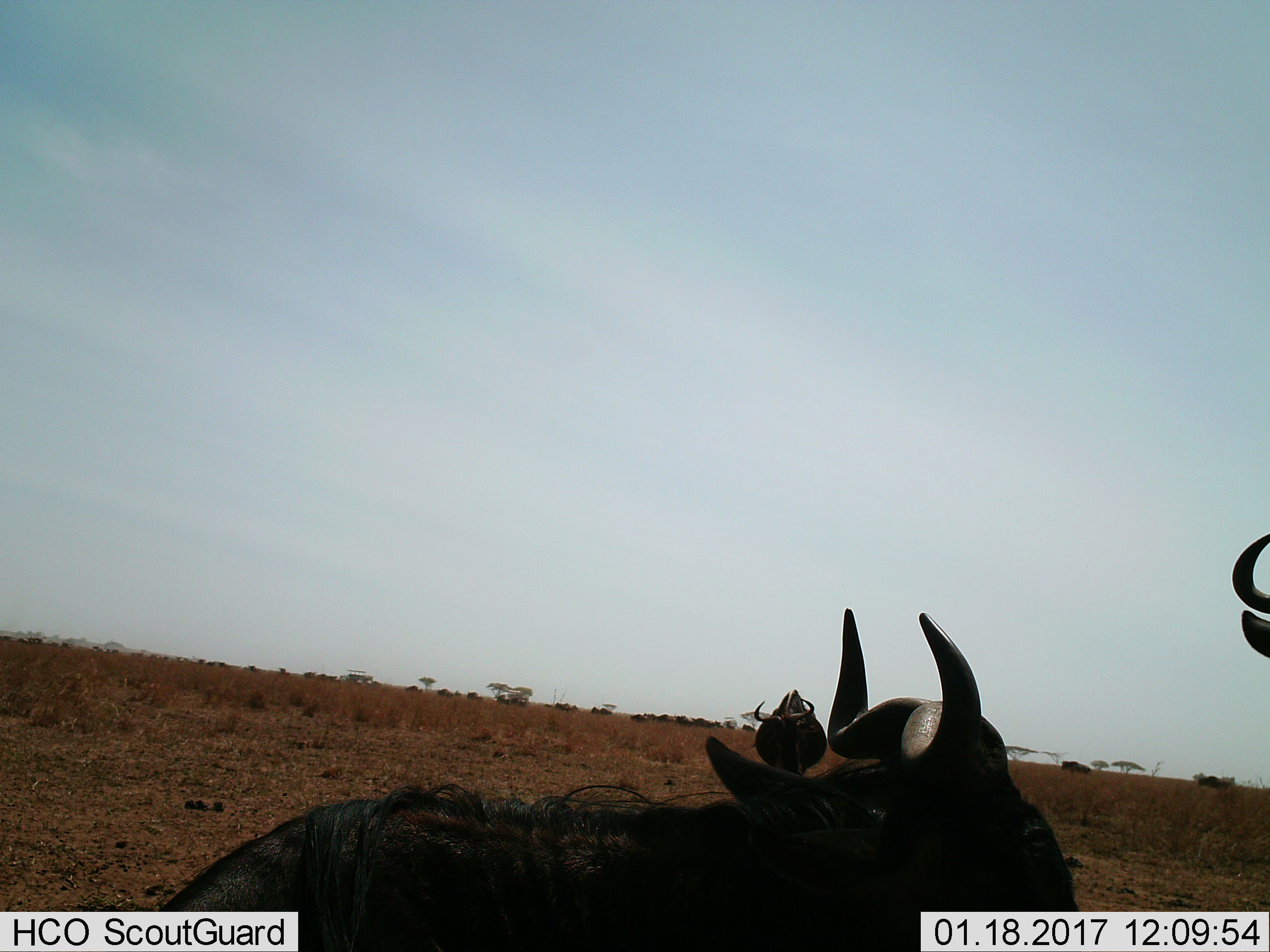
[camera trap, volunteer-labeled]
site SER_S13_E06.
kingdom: Animalia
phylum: Chordata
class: Mammalia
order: Artiodactyla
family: Bovidae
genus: Connochaetes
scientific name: Connochaetes taurinus taurinus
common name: blue wildebeest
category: wildebeestblue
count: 11-50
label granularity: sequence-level